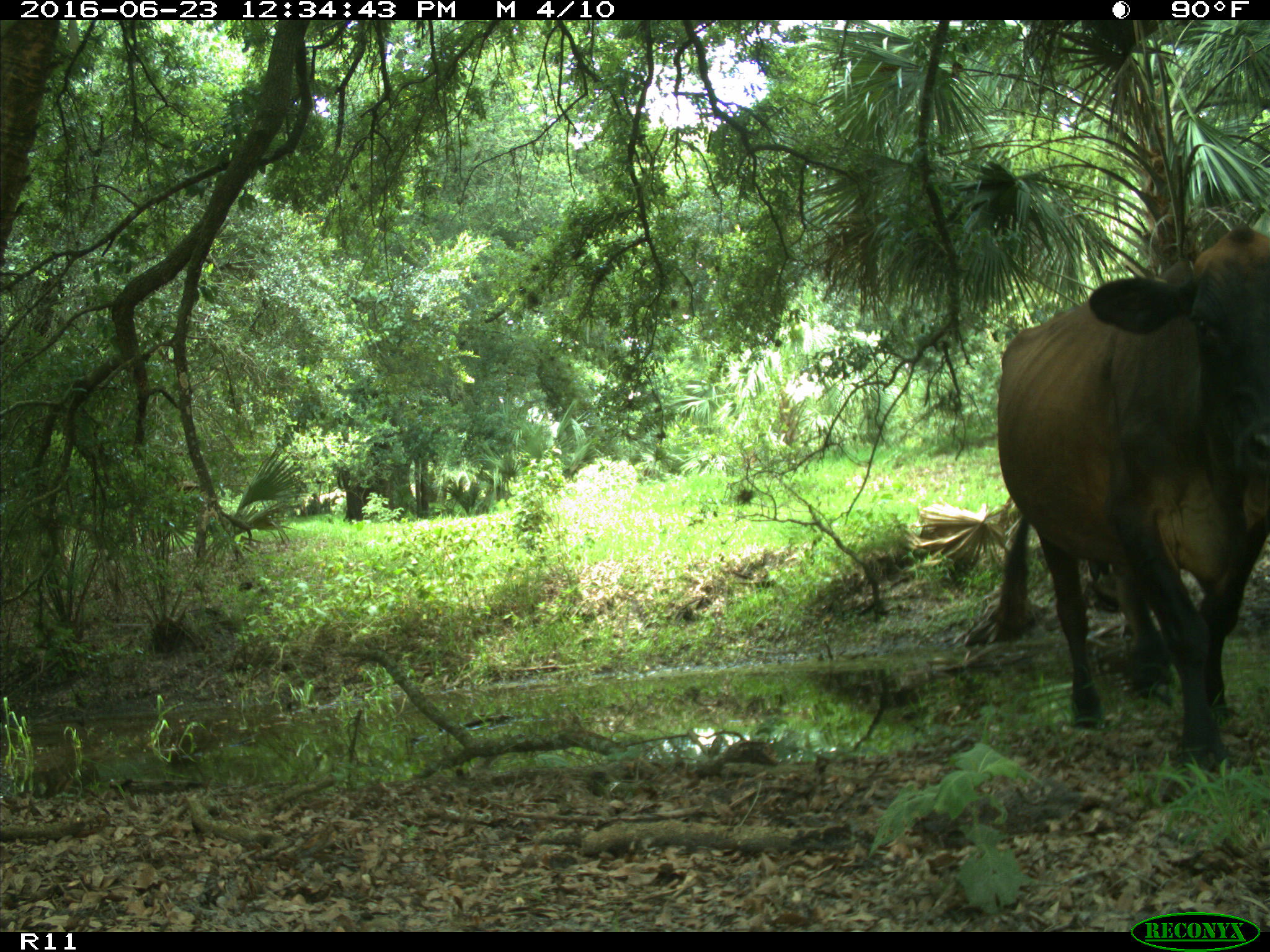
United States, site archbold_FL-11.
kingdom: Animalia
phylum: Chordata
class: Mammalia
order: Artiodactyla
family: Bovidae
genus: Bos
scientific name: Bos taurus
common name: domestic cow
Bos taurus (domestic cow).